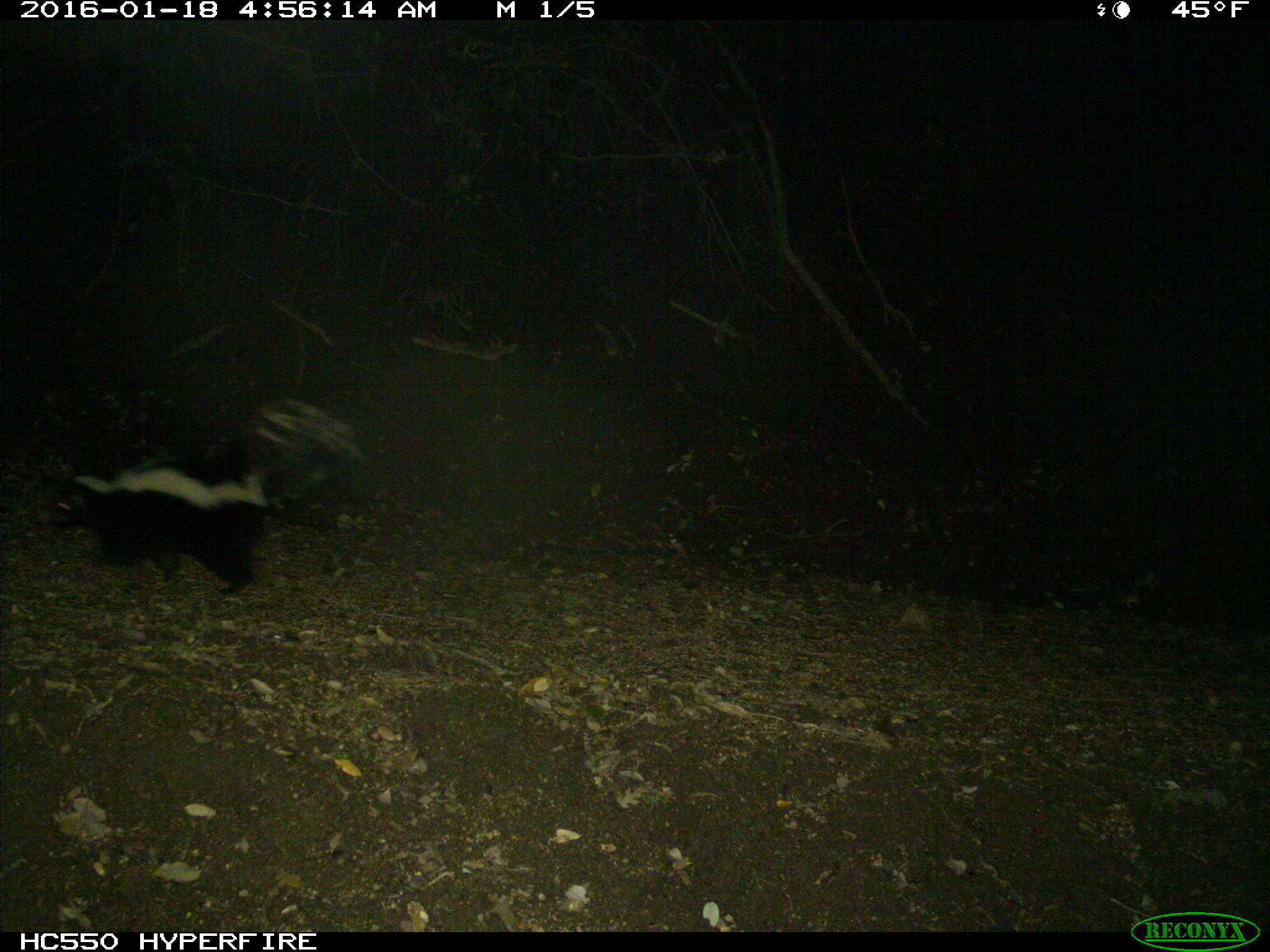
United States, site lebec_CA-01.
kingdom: Animalia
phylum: Chordata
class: Mammalia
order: Carnivora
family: Mephitidae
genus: Mephitis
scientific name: Mephitis mephitis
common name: striped skunk